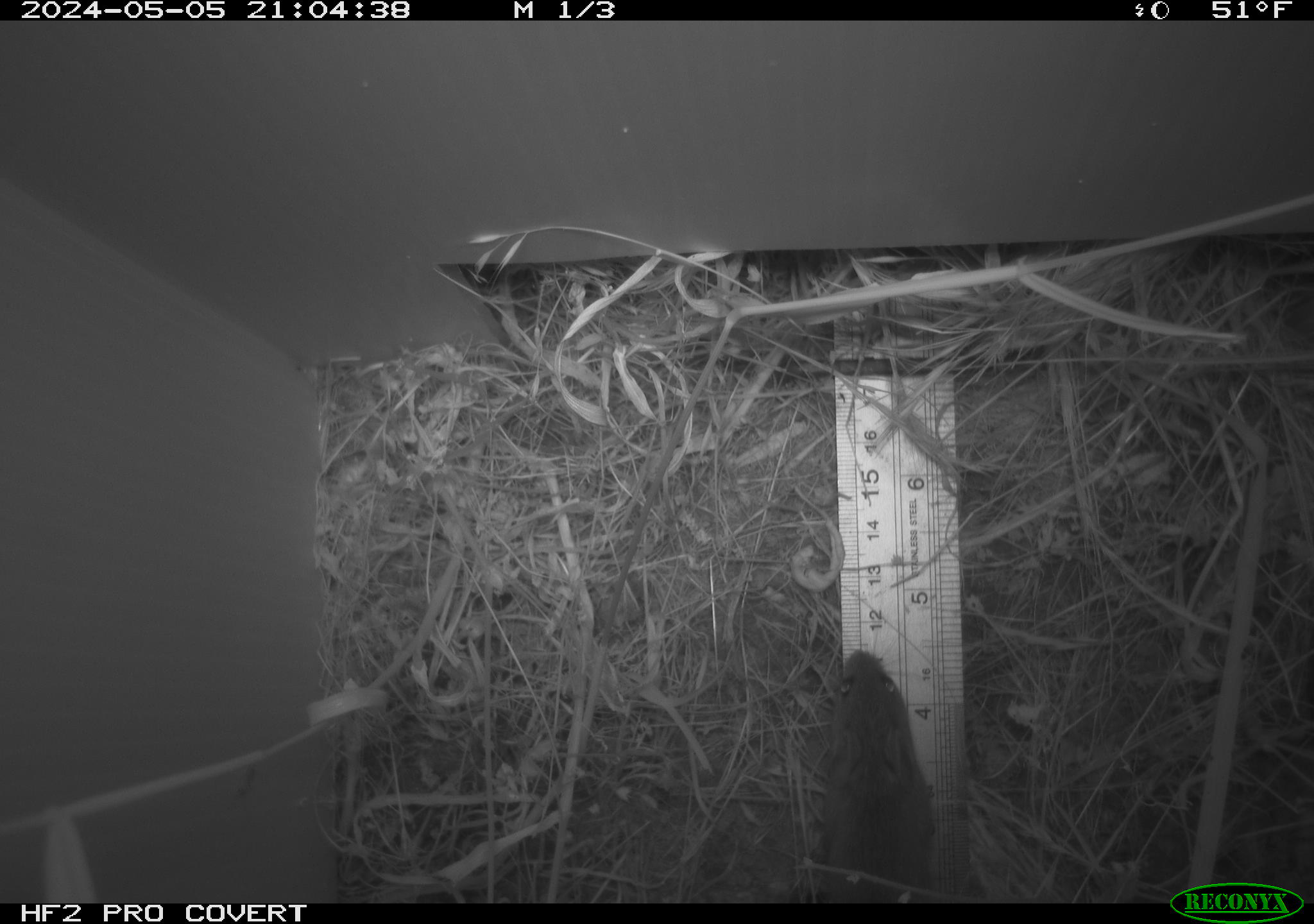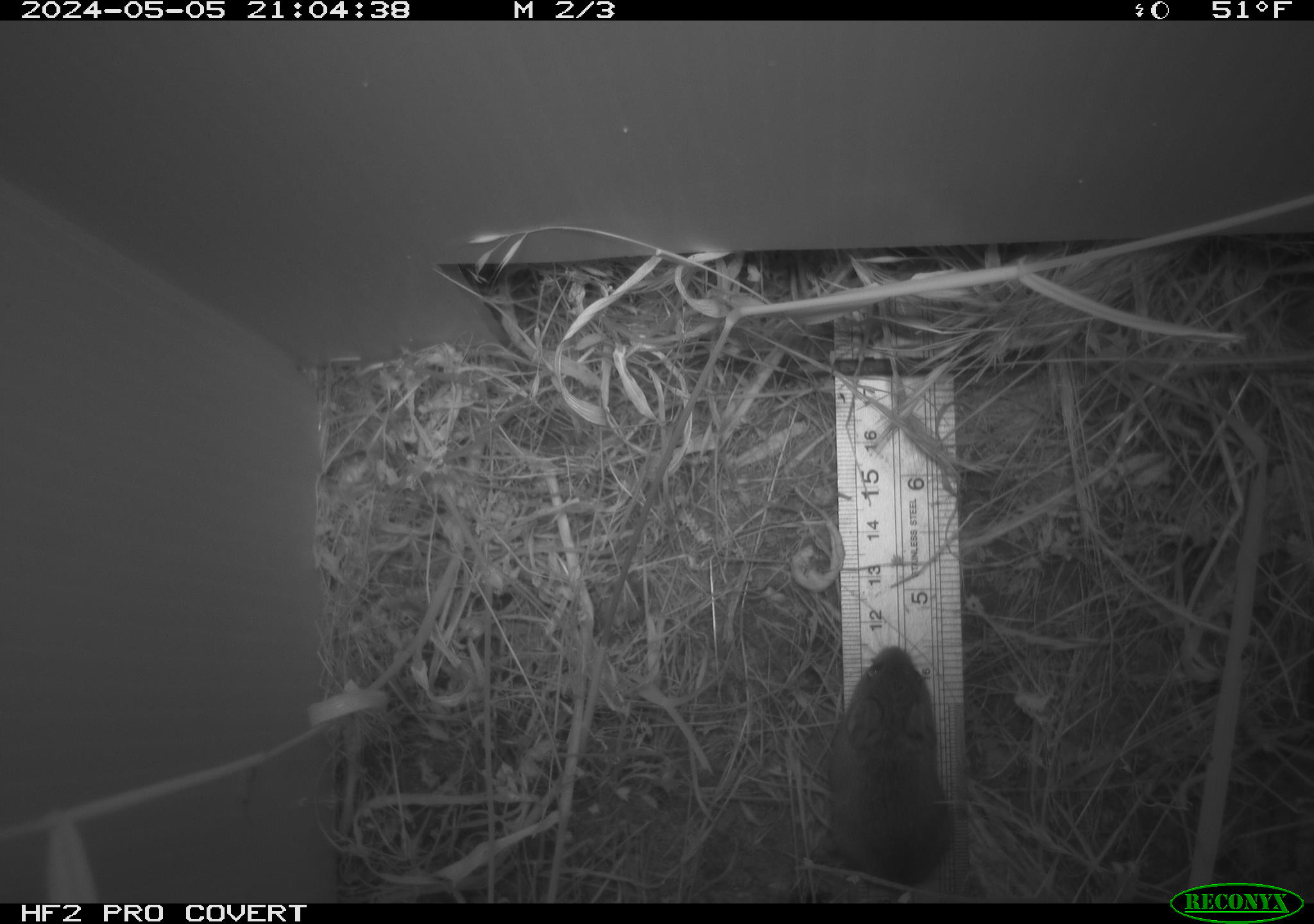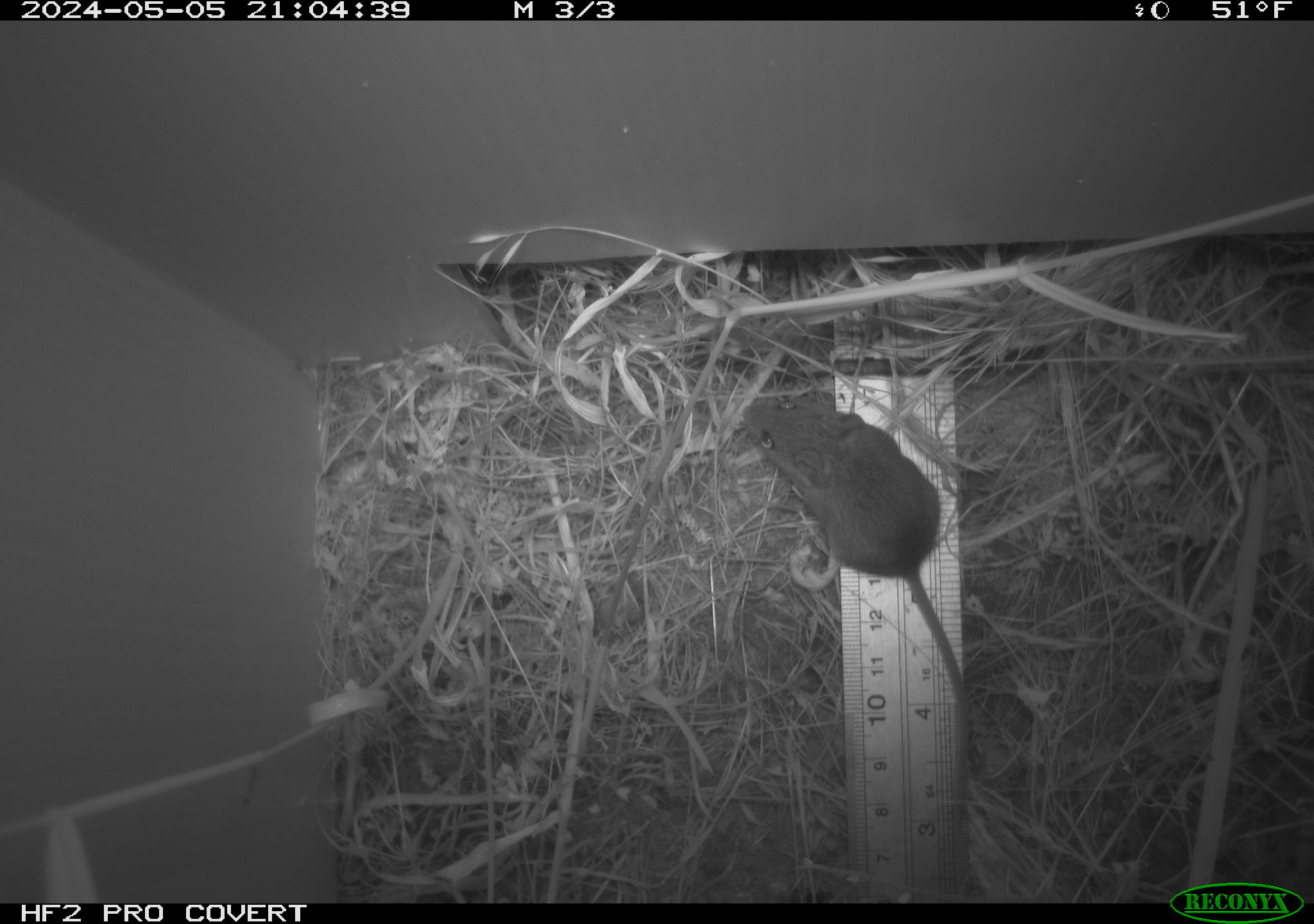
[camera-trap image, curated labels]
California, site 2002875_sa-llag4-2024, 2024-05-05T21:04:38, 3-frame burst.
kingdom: Animalia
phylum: Chordata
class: Mammalia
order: Rodentia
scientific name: Rodentia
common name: rodent